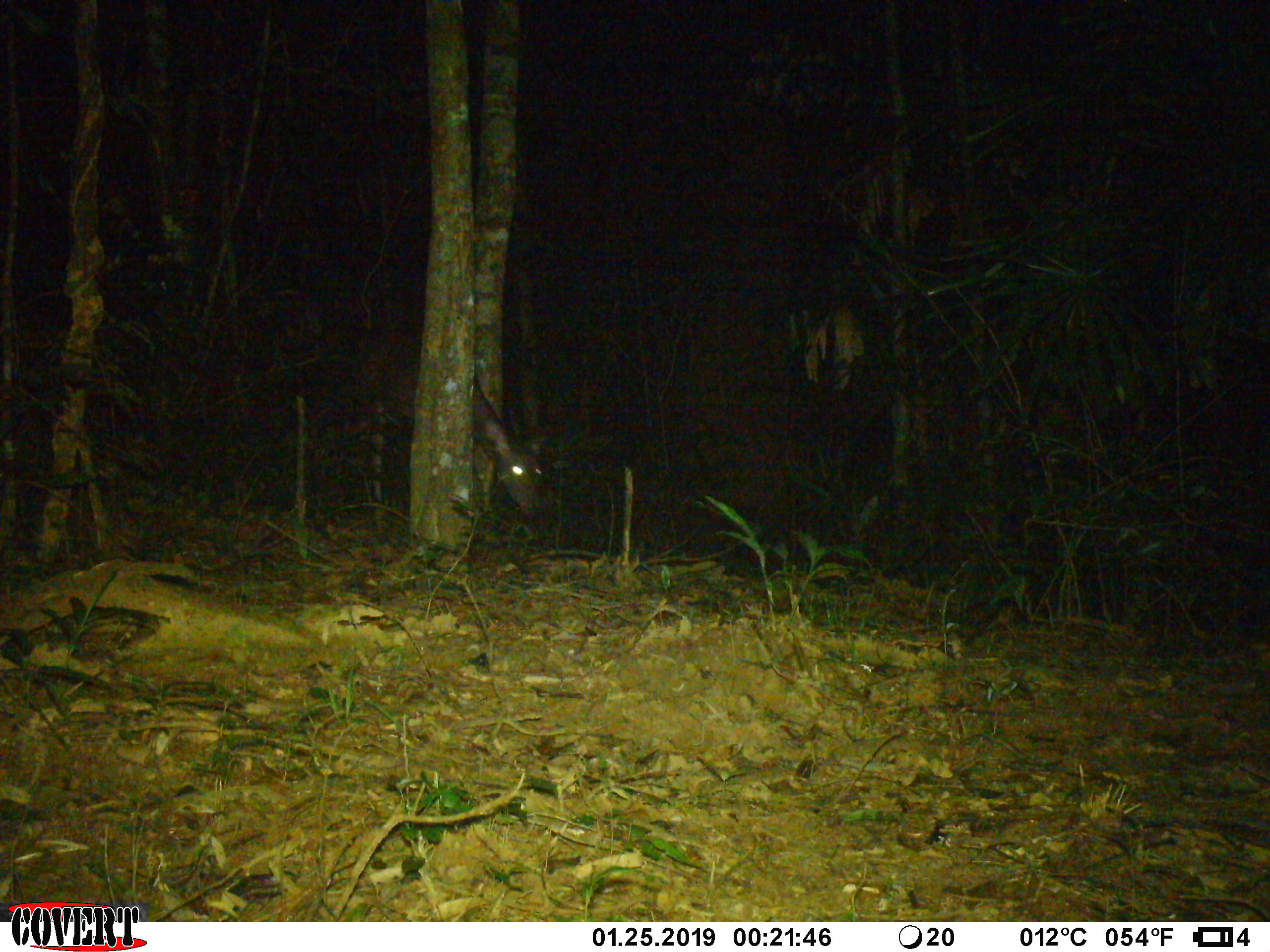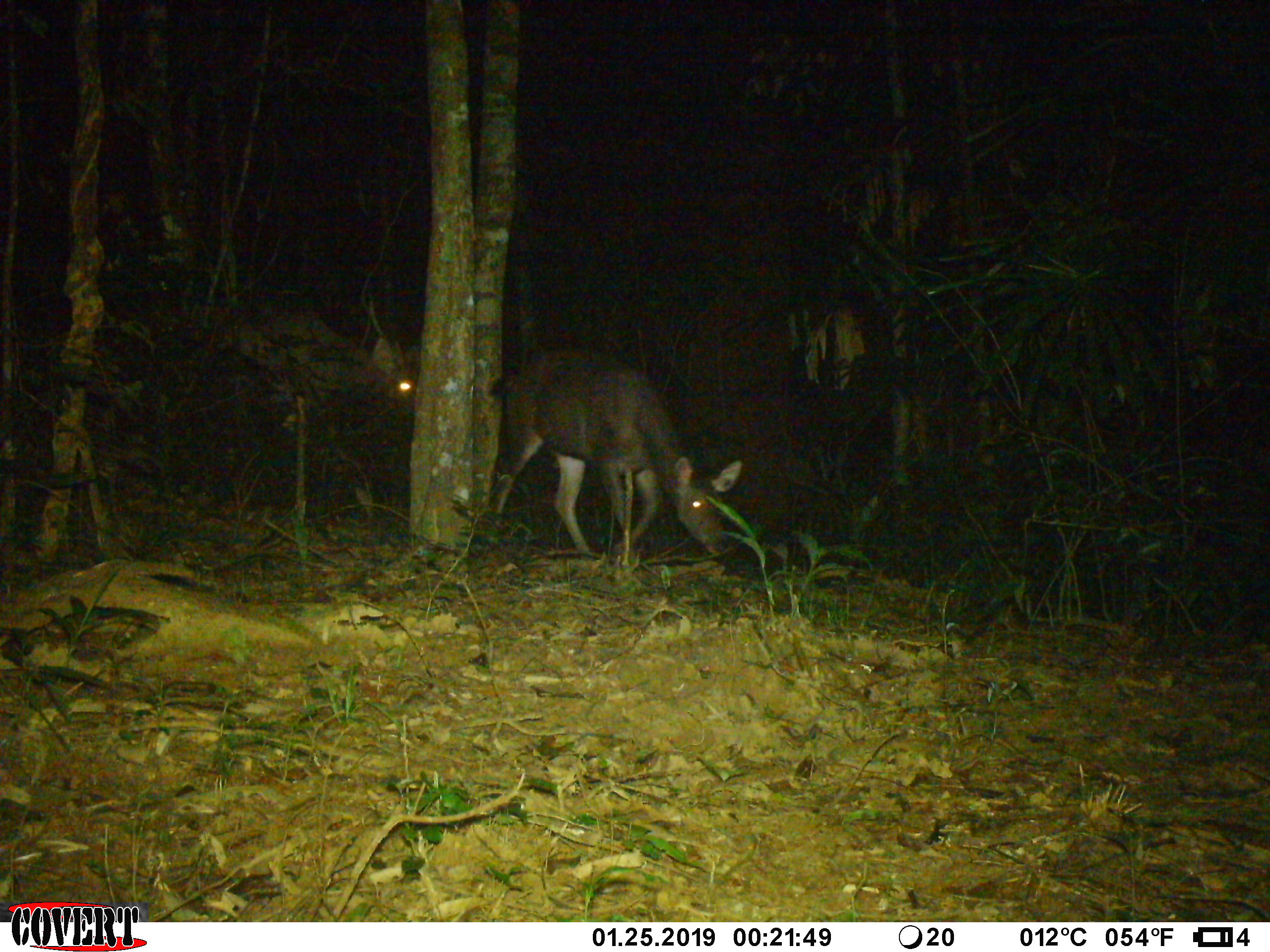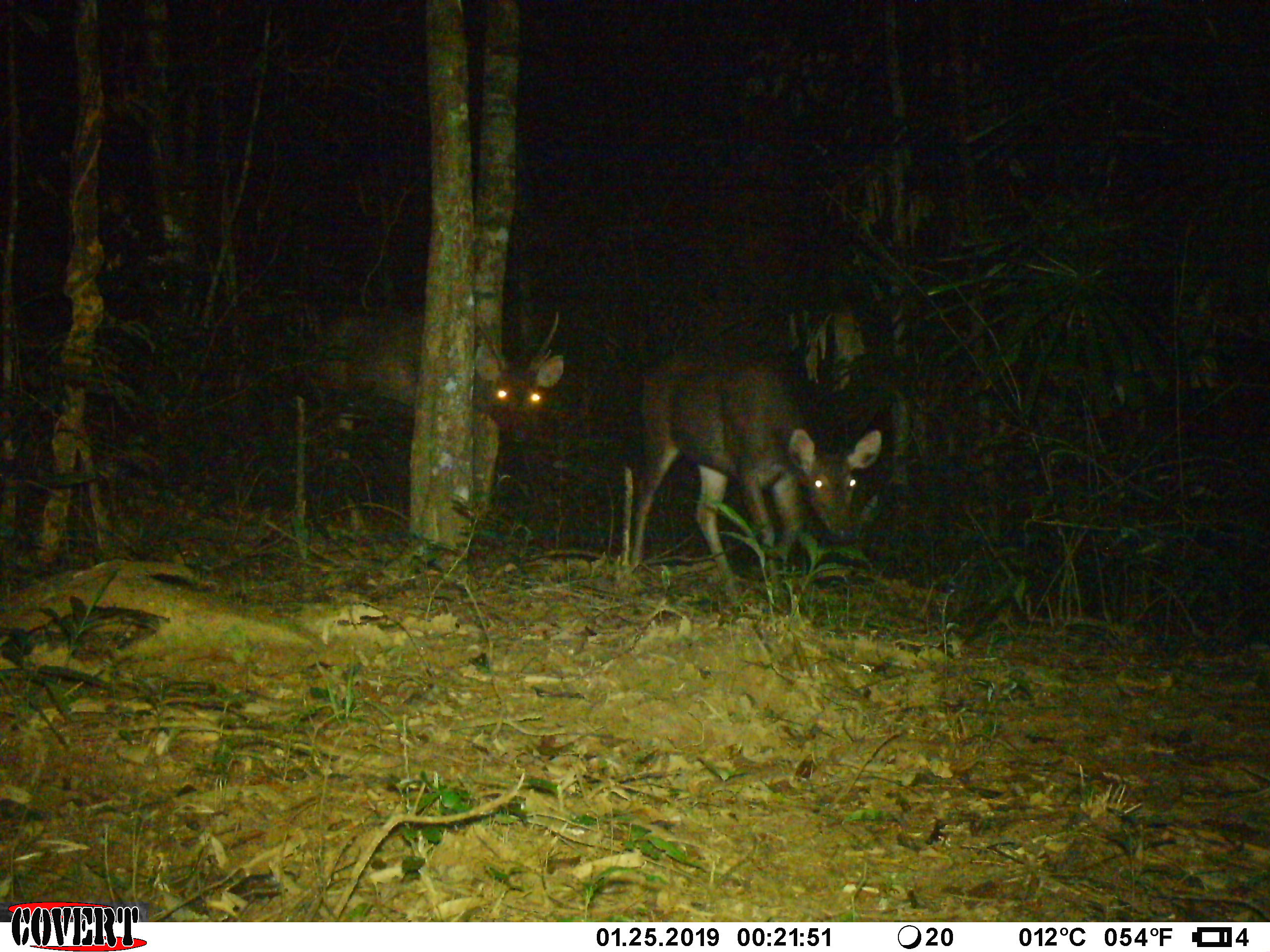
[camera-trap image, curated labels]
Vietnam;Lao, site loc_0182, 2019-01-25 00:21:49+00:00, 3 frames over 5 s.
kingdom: Animalia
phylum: Chordata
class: Mammalia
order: Artiodactyla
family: Cervidae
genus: Rusa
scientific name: Rusa unicolor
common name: sambar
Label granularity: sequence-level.